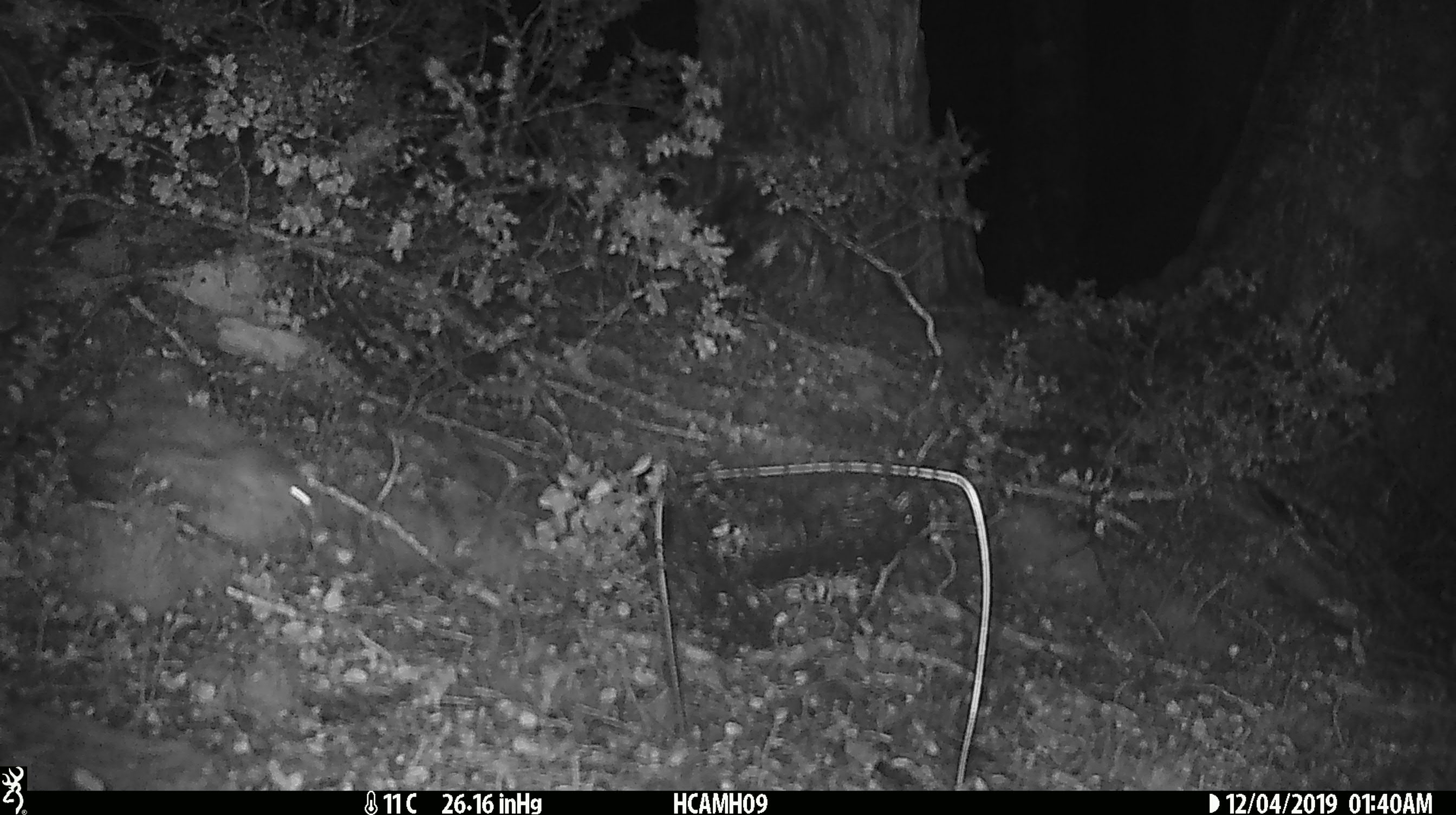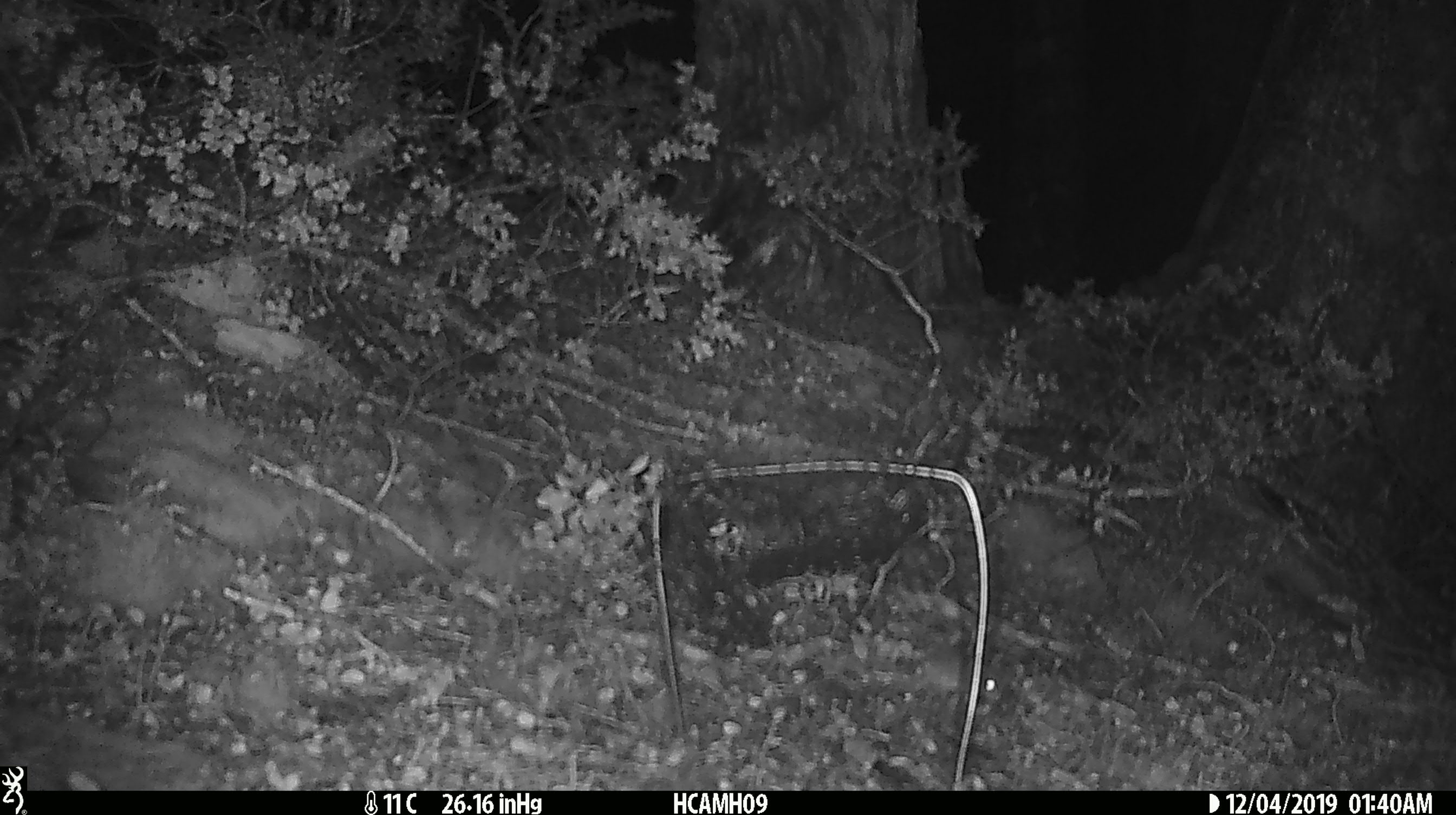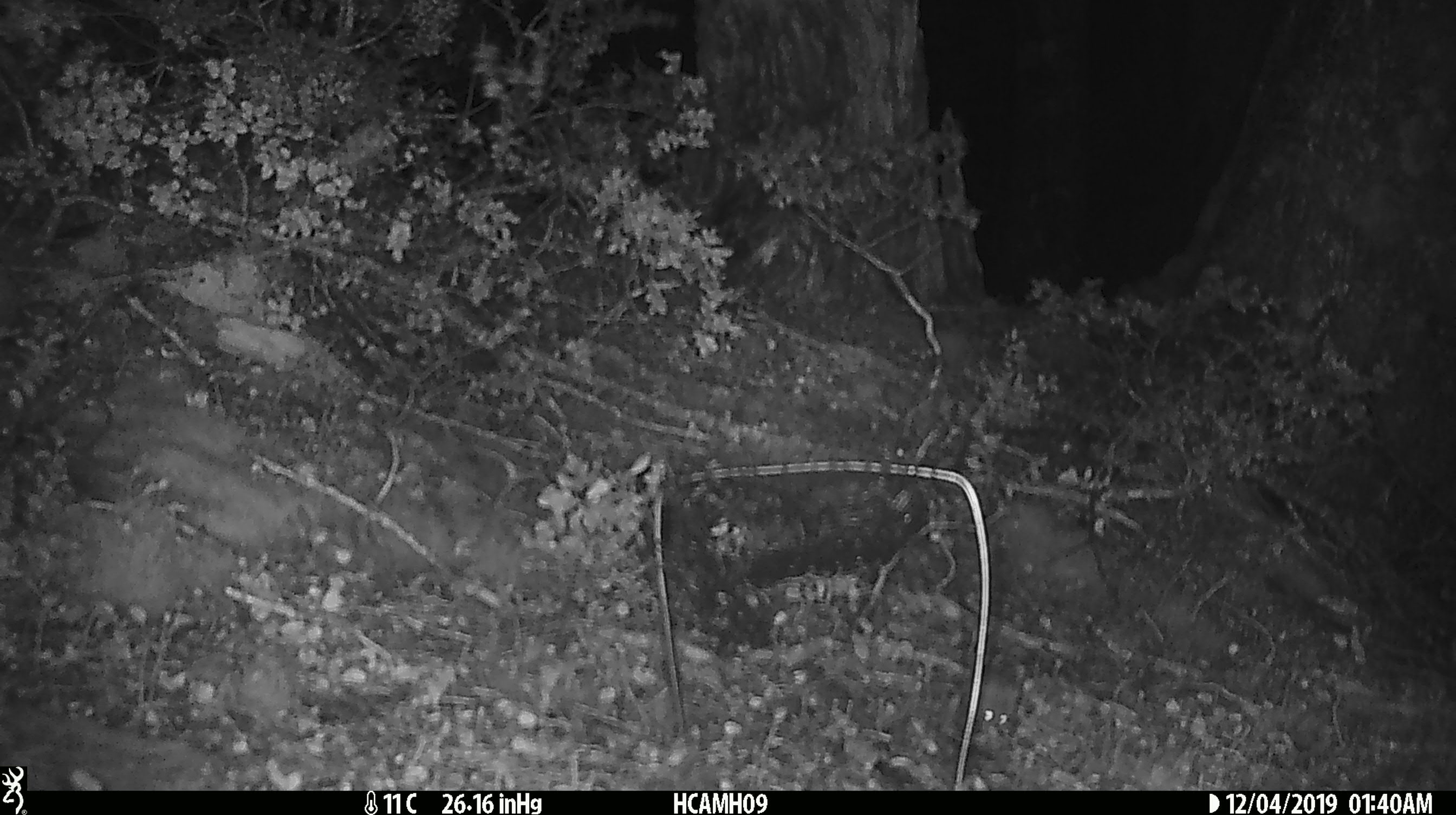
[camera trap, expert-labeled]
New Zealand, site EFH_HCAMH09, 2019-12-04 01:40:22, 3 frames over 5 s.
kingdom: Animalia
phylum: Chordata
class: Mammalia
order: Rodentia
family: Muridae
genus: Mus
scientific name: Mus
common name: mouse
Mouse (Mus).